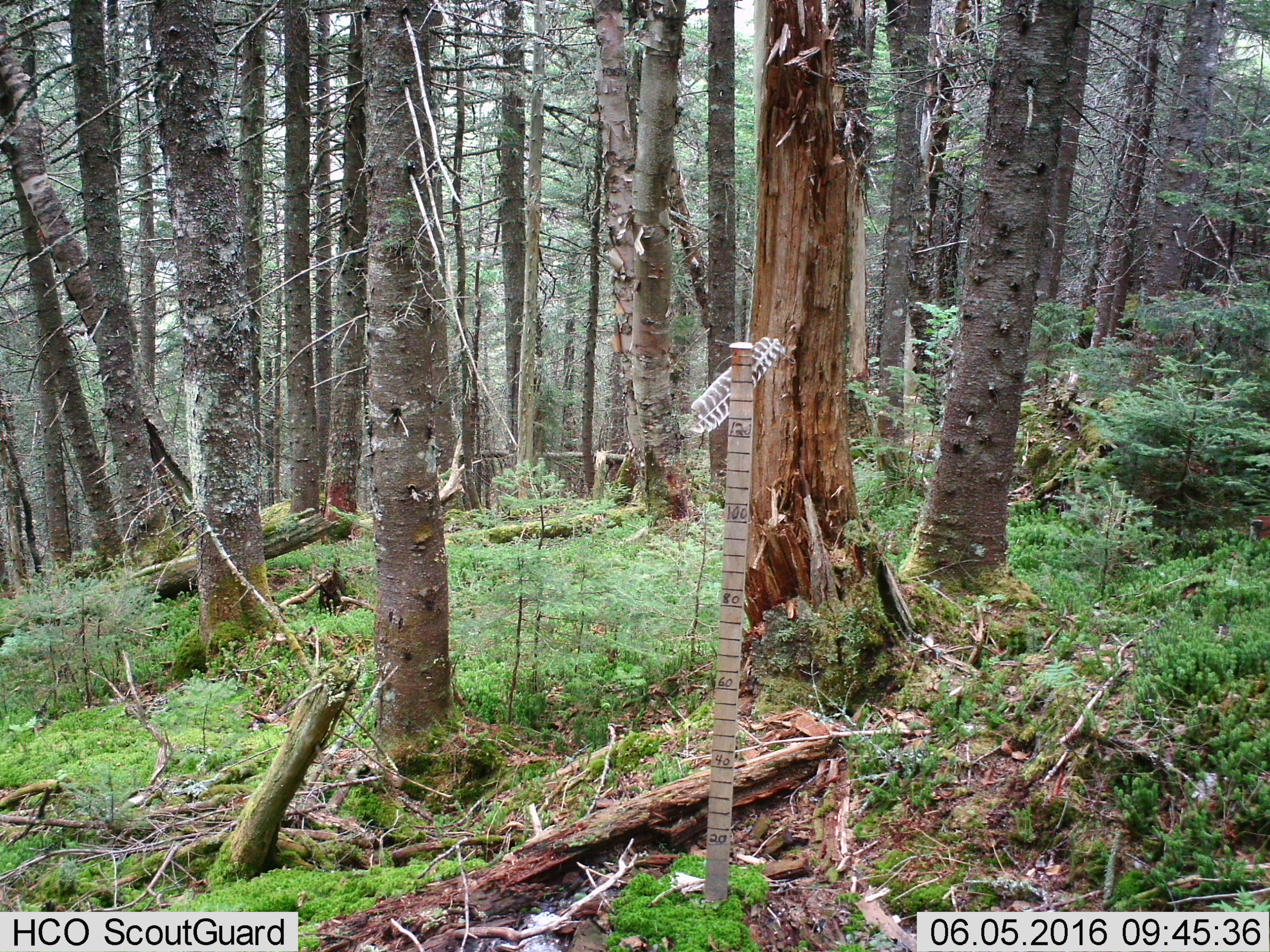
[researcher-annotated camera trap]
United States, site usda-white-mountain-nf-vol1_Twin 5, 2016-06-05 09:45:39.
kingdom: Animalia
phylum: Chordata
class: Mammalia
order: Carnivora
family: Procyonidae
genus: Procyon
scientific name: Procyon lotor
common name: raccoon